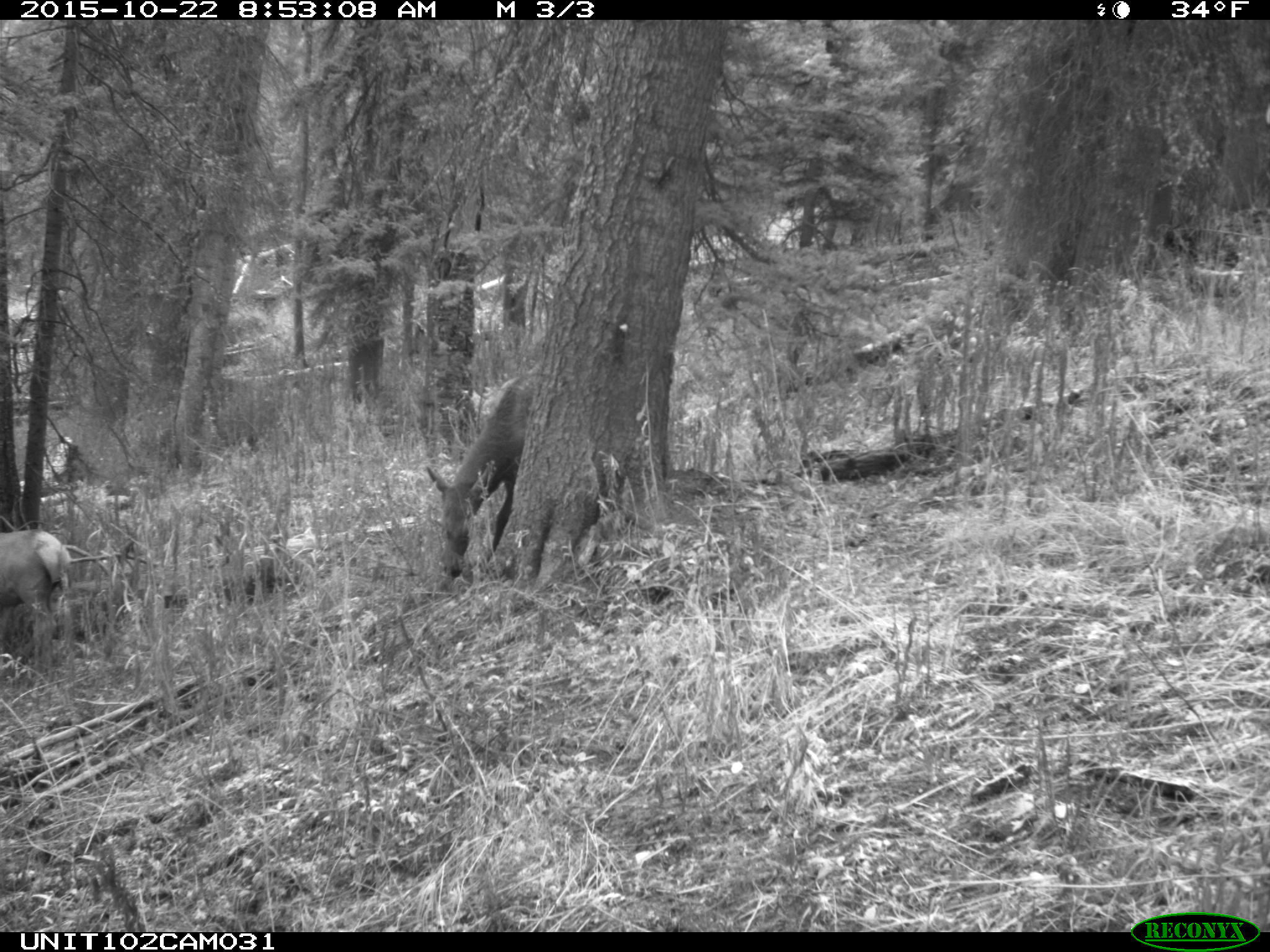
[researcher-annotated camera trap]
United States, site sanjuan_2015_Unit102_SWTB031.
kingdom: Animalia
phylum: Chordata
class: Mammalia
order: Artiodactyla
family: Cervidae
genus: Cervus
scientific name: Cervus elaphus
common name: red deer